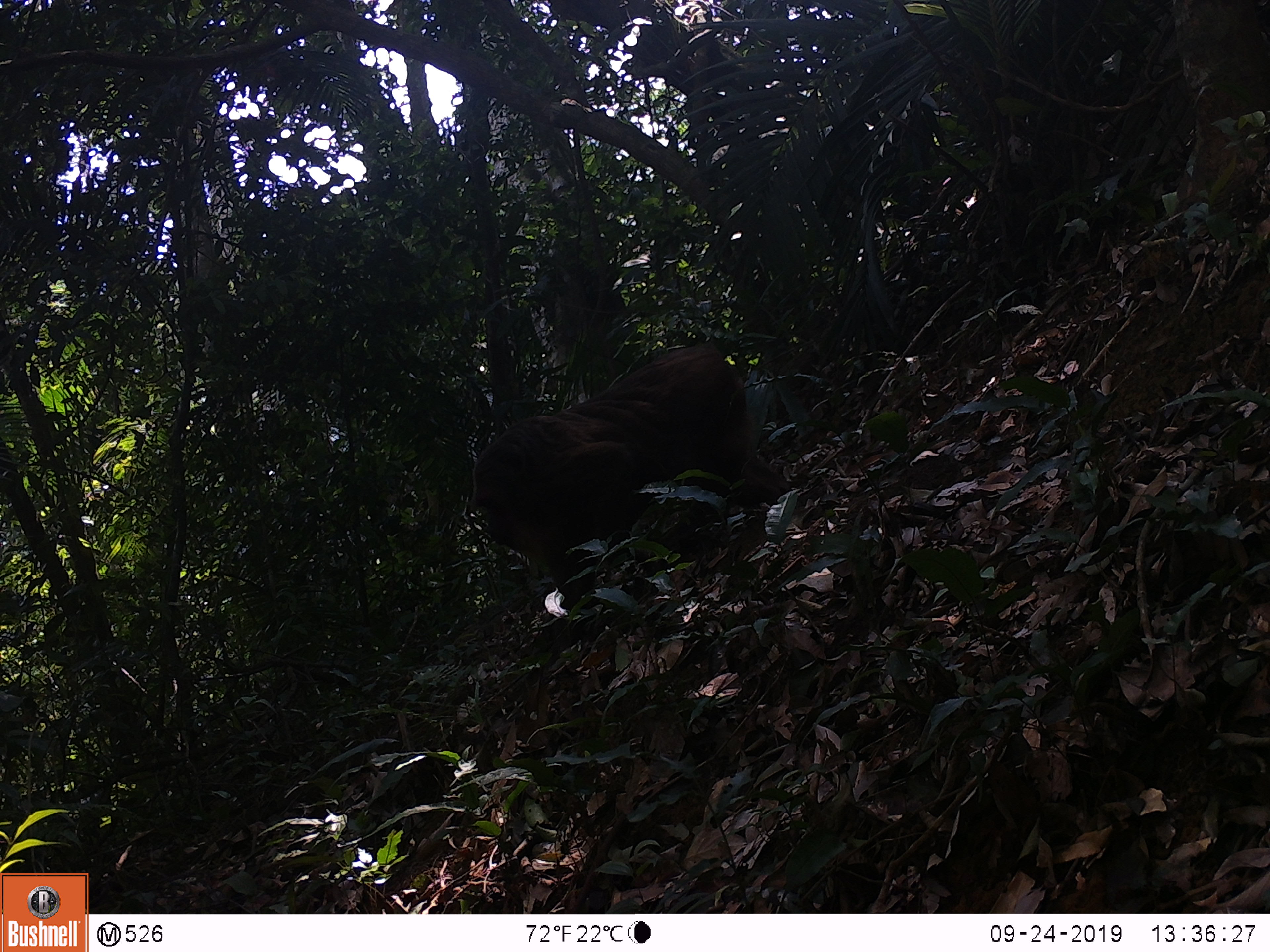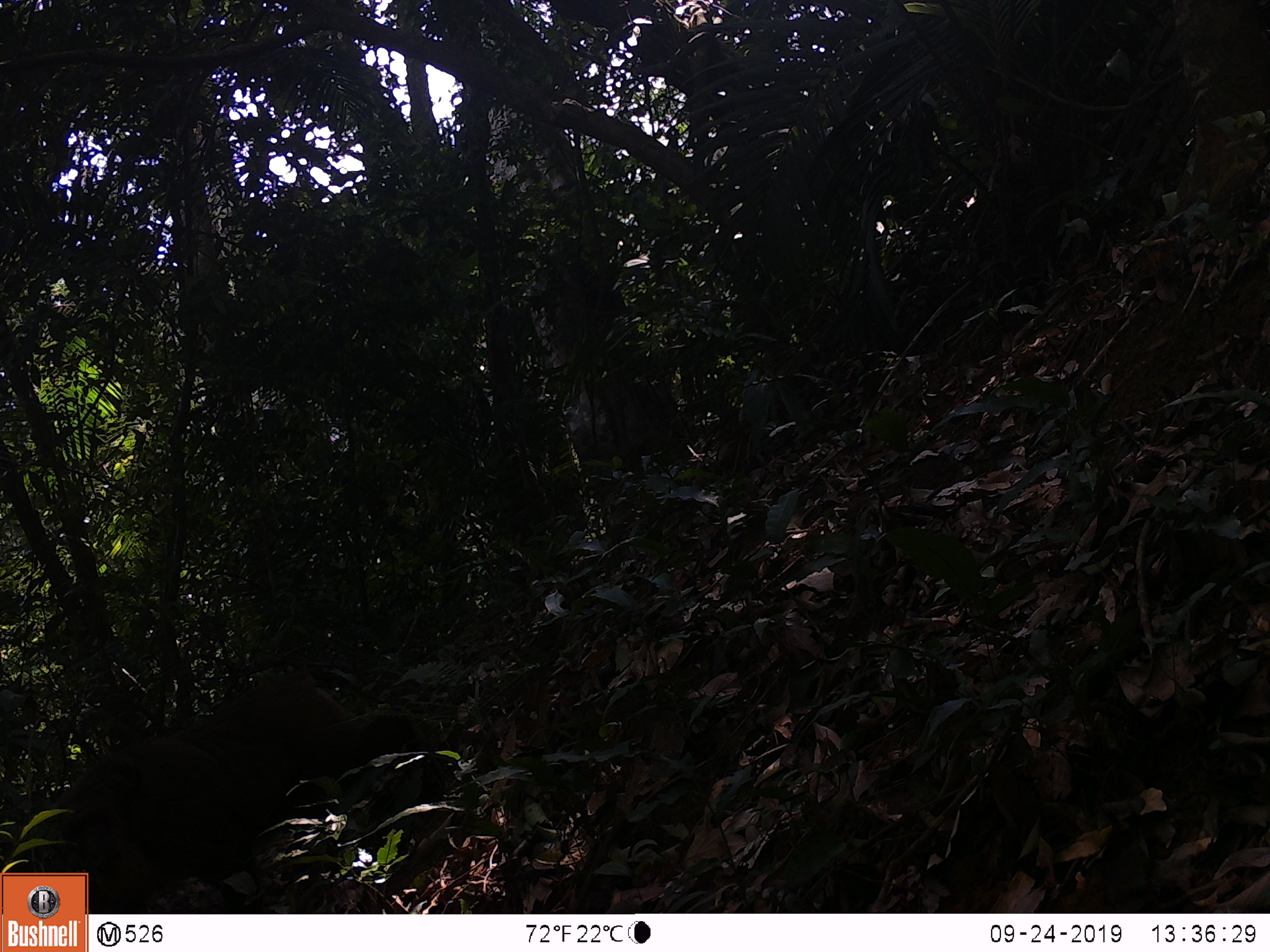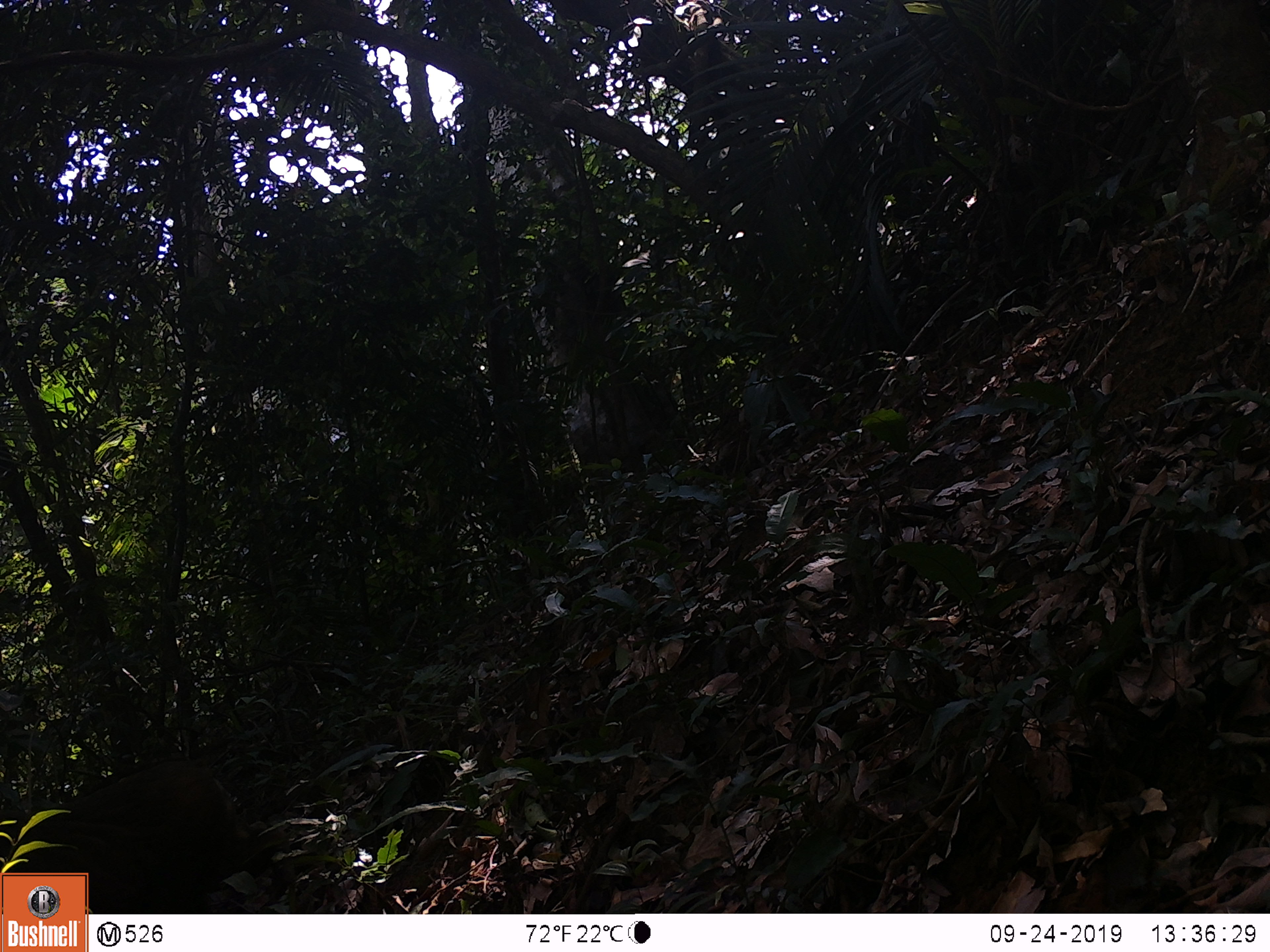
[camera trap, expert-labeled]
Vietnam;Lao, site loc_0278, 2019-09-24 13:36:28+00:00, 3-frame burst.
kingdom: Animalia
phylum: Chordata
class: Mammalia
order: Primates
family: Cercopithecidae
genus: Macaca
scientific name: Macaca arctoides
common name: stump-tailed macaque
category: stump tailed macaque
Stump tailed macaque (stump-tailed macaque) (Macaca arctoides). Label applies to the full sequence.